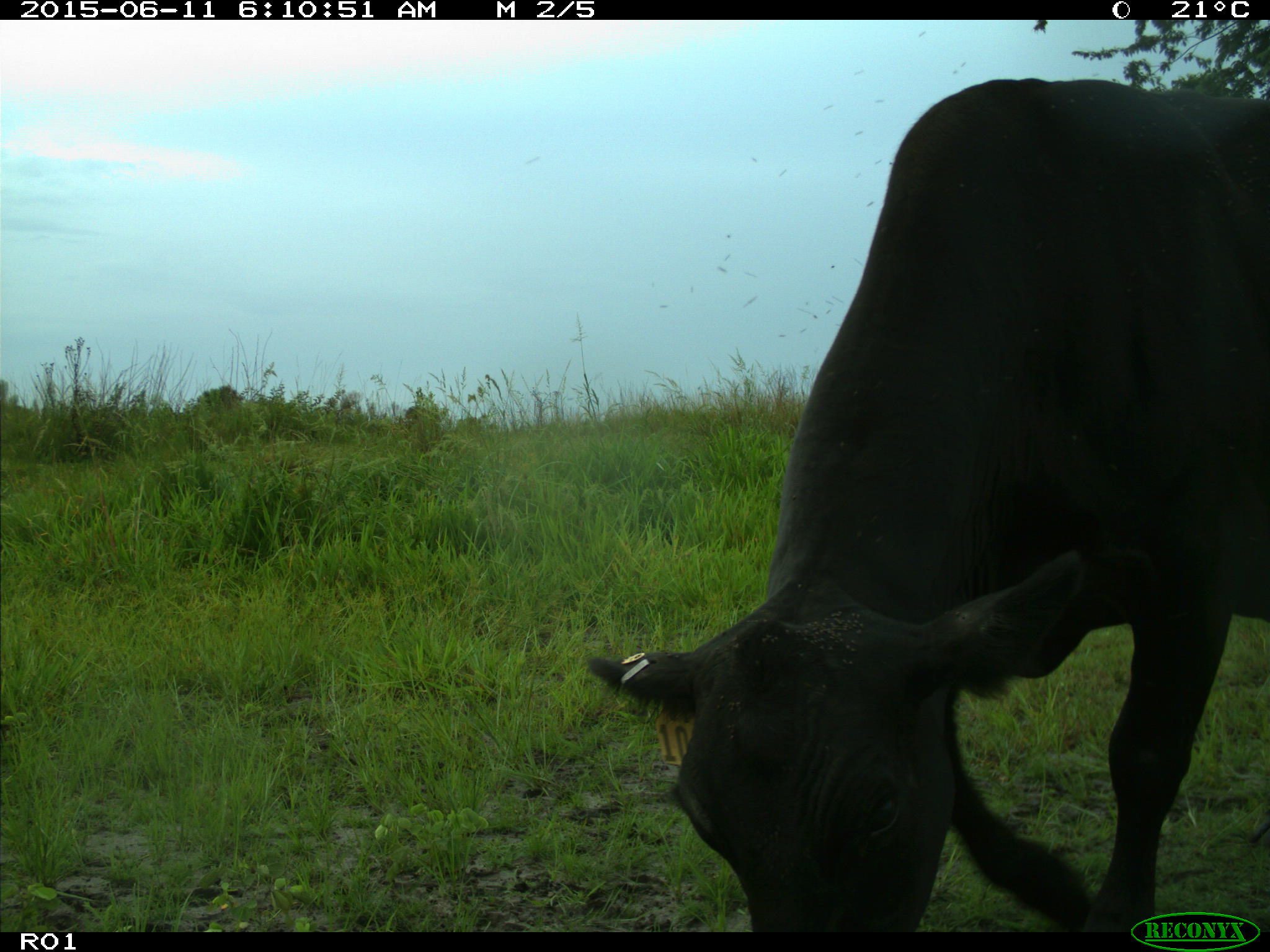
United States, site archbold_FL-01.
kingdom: Animalia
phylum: Chordata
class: Mammalia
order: Artiodactyla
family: Bovidae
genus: Bos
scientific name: Bos taurus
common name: domestic cow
Bos taurus (domestic cow).